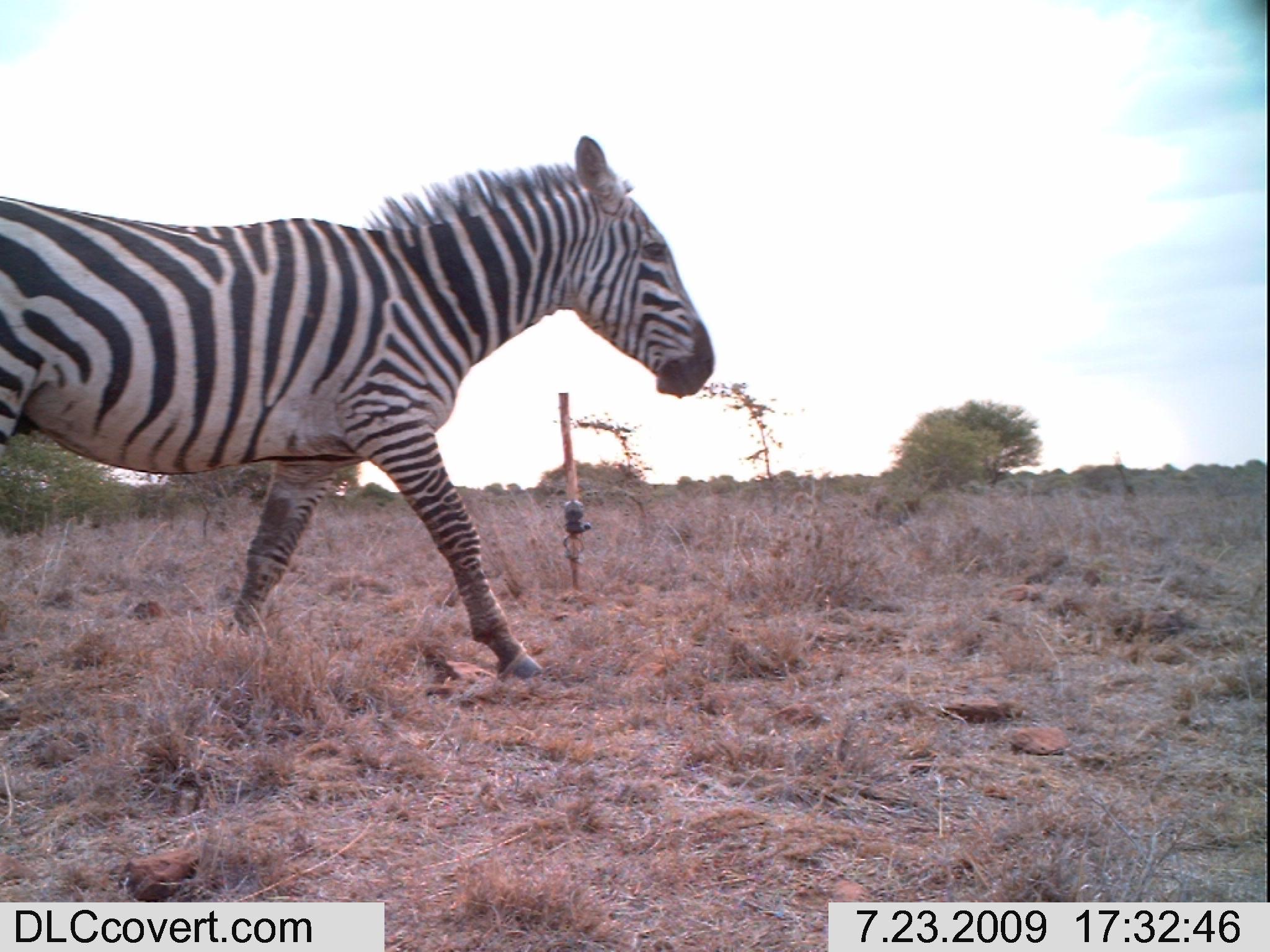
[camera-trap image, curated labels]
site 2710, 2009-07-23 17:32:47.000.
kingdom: Animalia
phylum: Chordata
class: Mammalia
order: Perissodactyla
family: Equidae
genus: Equus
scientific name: Equus quagga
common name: plains zebra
Equus quagga (plains zebra), count 1.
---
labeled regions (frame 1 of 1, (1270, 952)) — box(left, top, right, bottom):
equus quagga: box(0, 135, 717, 684)